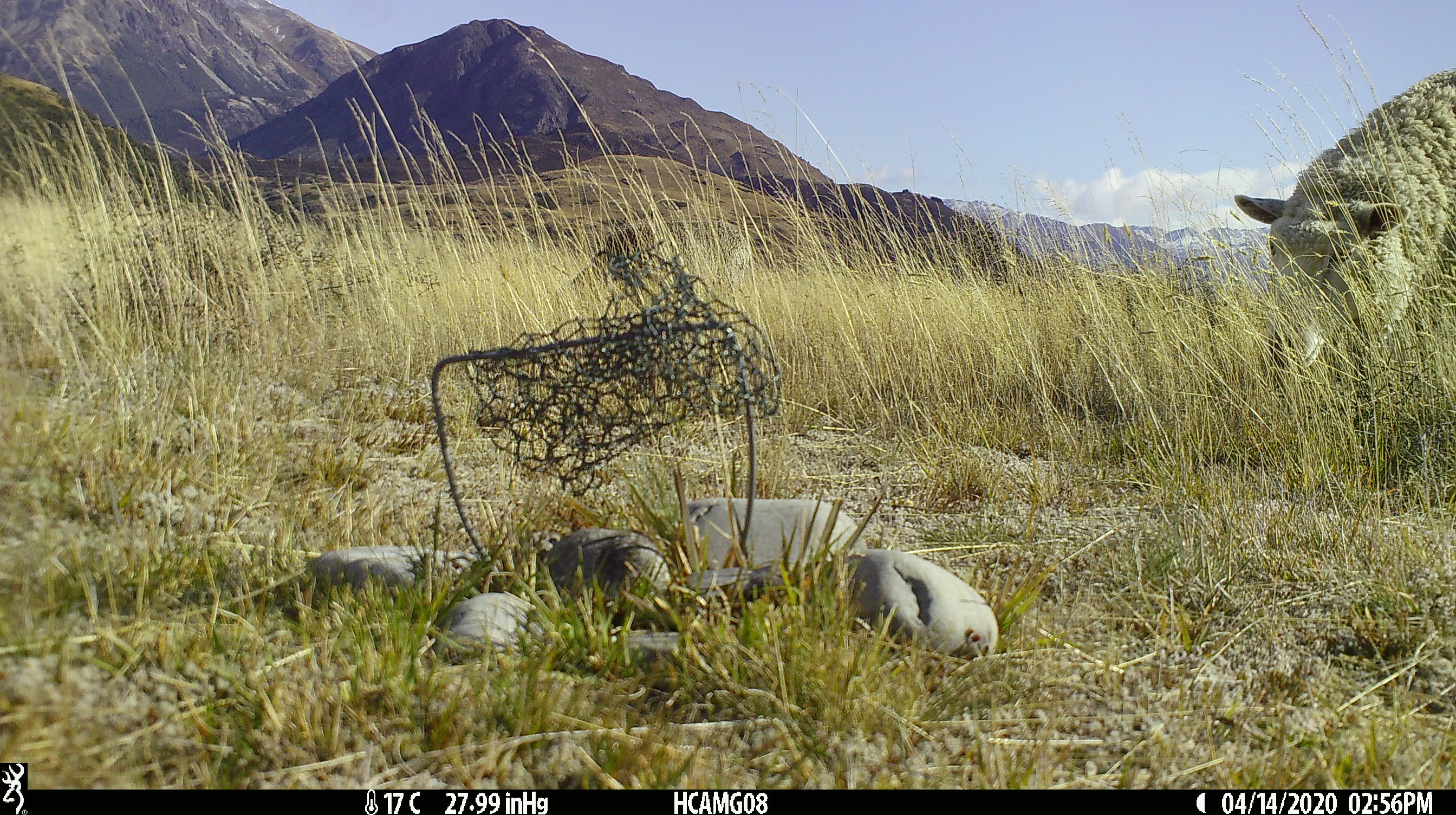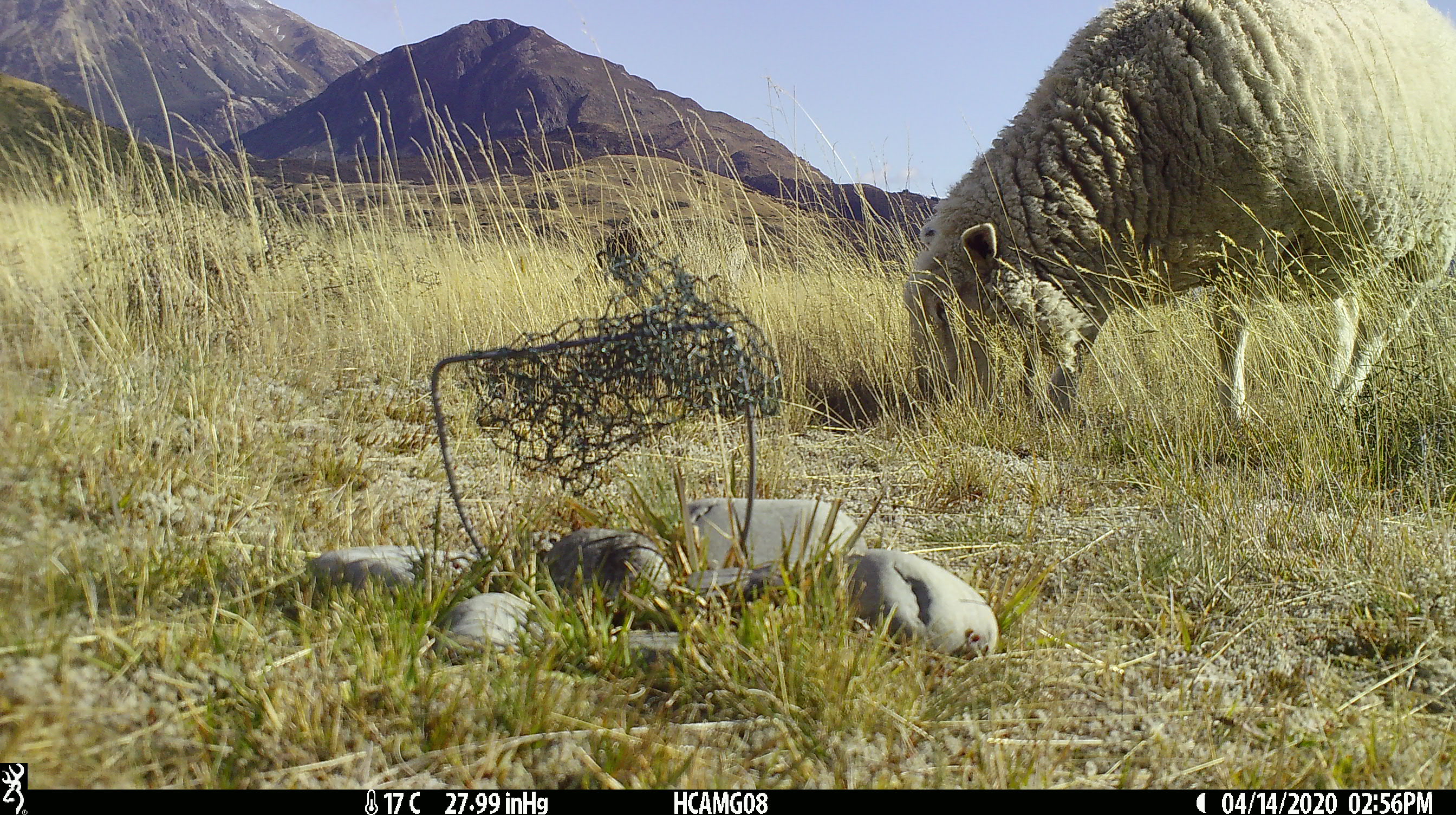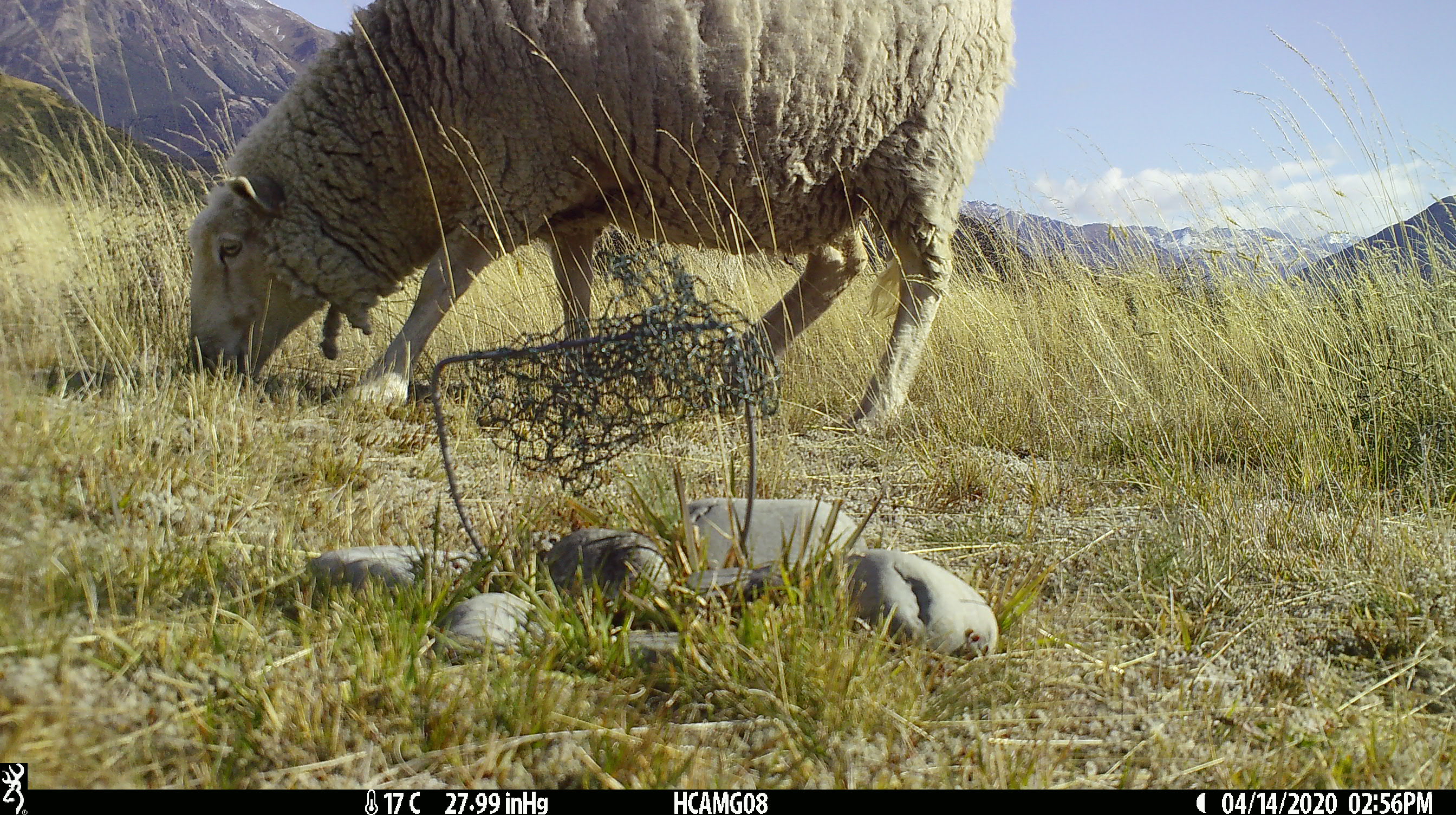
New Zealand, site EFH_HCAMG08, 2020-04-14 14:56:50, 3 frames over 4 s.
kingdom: Animalia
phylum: Chordata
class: Mammalia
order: Artiodactyla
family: Bovidae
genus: Ovis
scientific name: Ovis aries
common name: domestic sheep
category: sheep